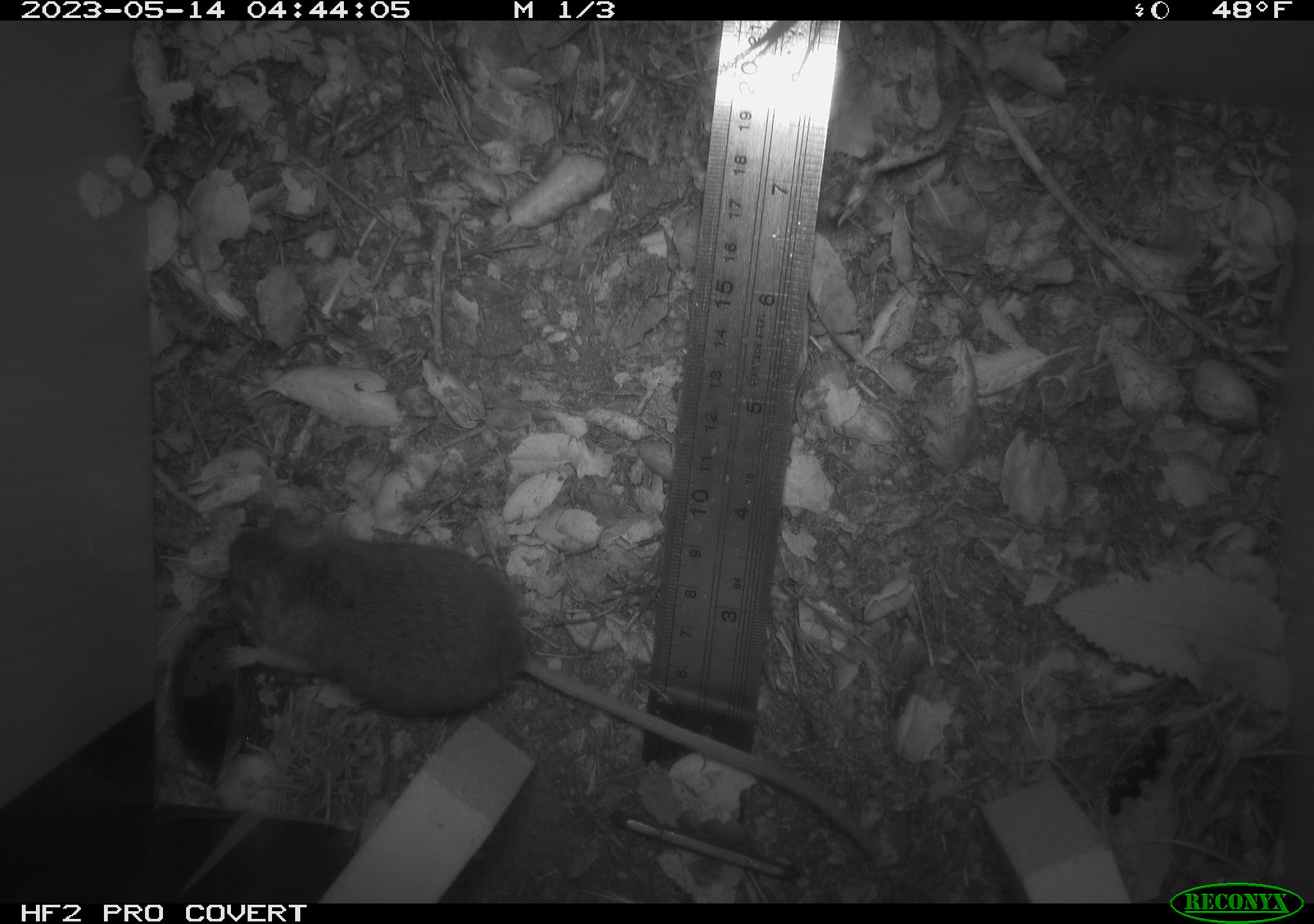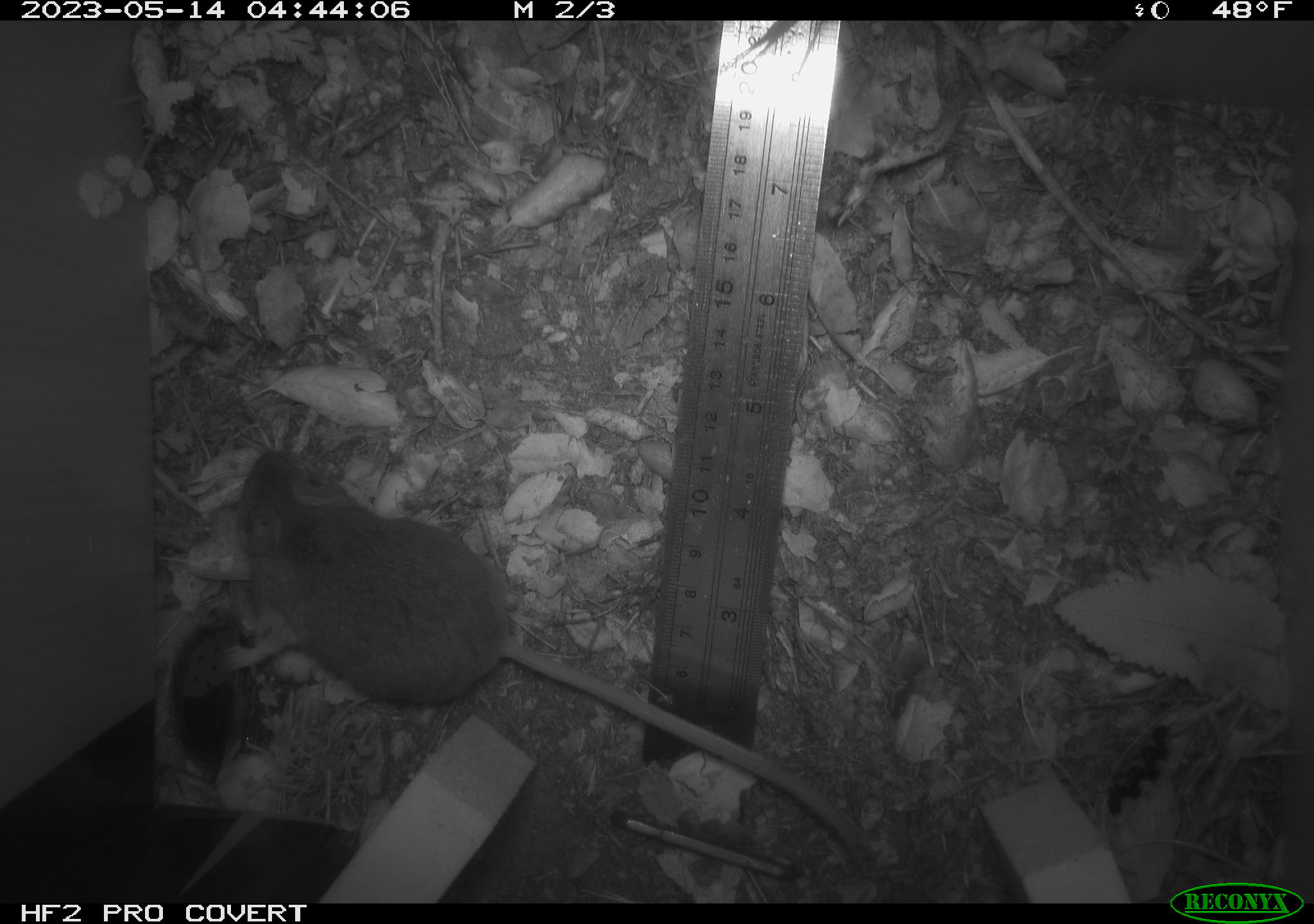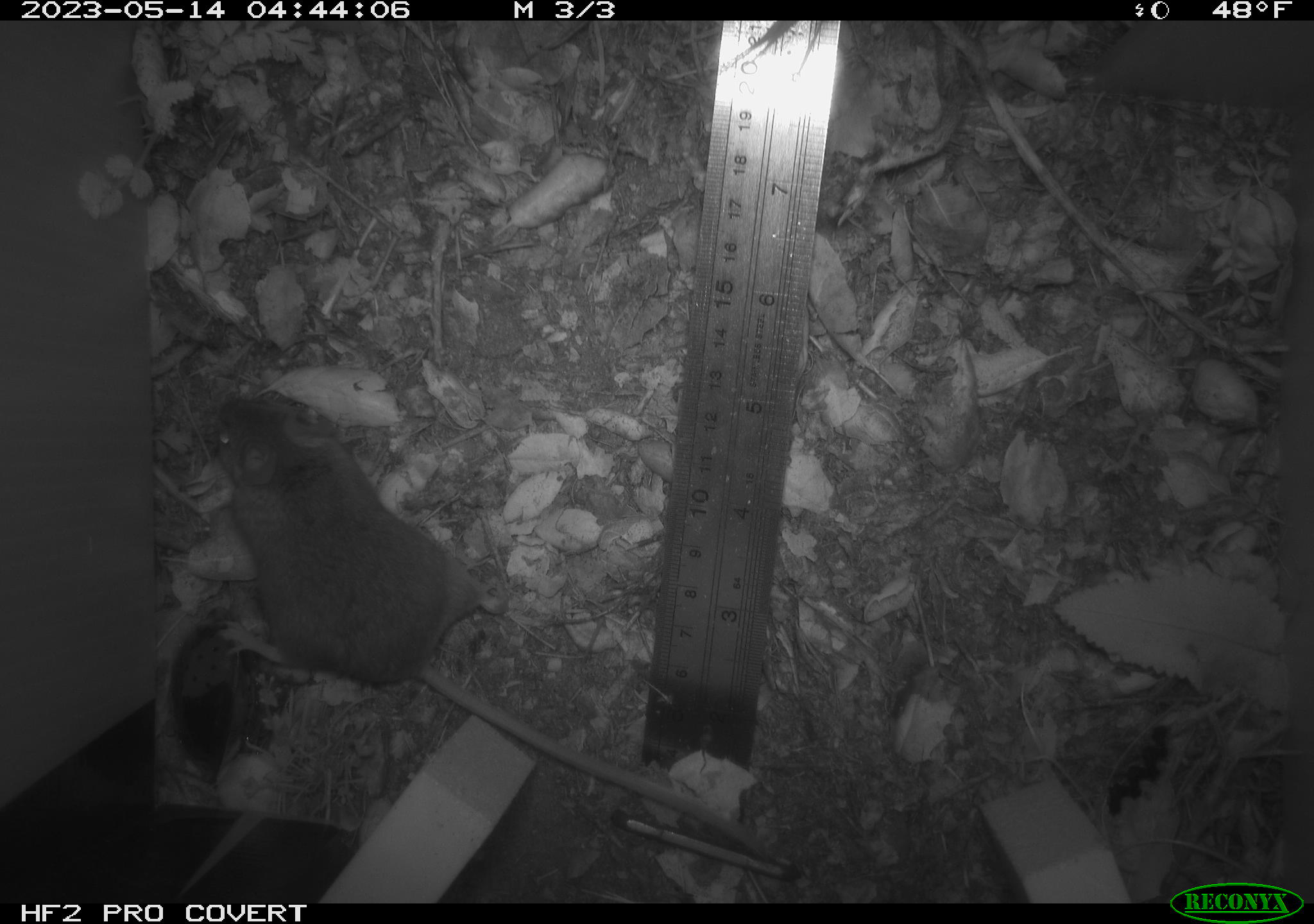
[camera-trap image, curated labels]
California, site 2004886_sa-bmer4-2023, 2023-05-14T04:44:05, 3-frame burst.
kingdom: Animalia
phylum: Chordata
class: Mammalia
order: Rodentia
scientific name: Rodentia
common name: mouse species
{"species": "mouse species (Rodentia)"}